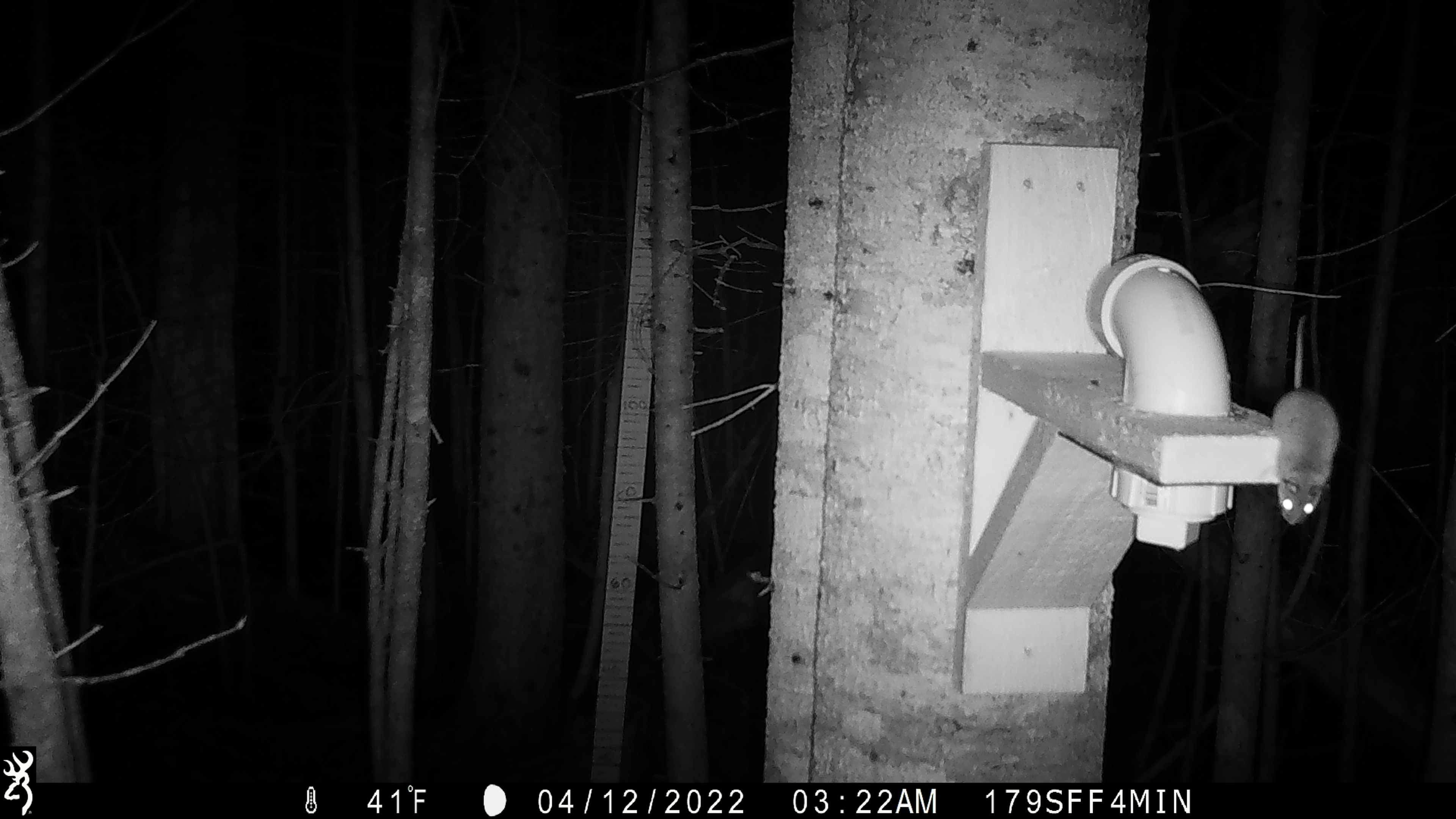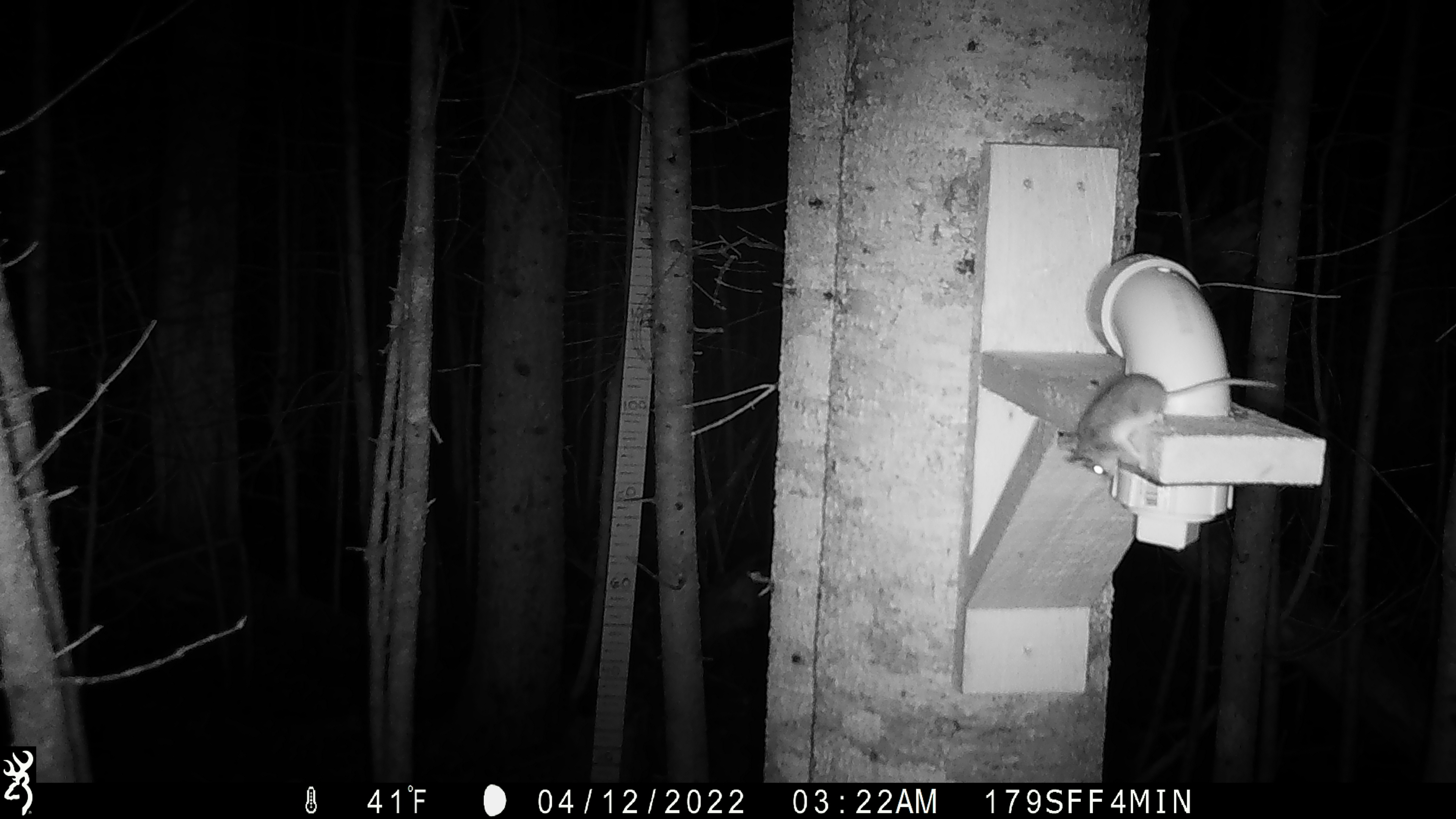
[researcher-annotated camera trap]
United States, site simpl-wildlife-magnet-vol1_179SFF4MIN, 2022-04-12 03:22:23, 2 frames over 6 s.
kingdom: Animalia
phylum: Chordata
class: Mammalia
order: Rodentia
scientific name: Rodentia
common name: mouse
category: mouse sp.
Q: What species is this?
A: Mouse sp. (mouse) (Rodentia).